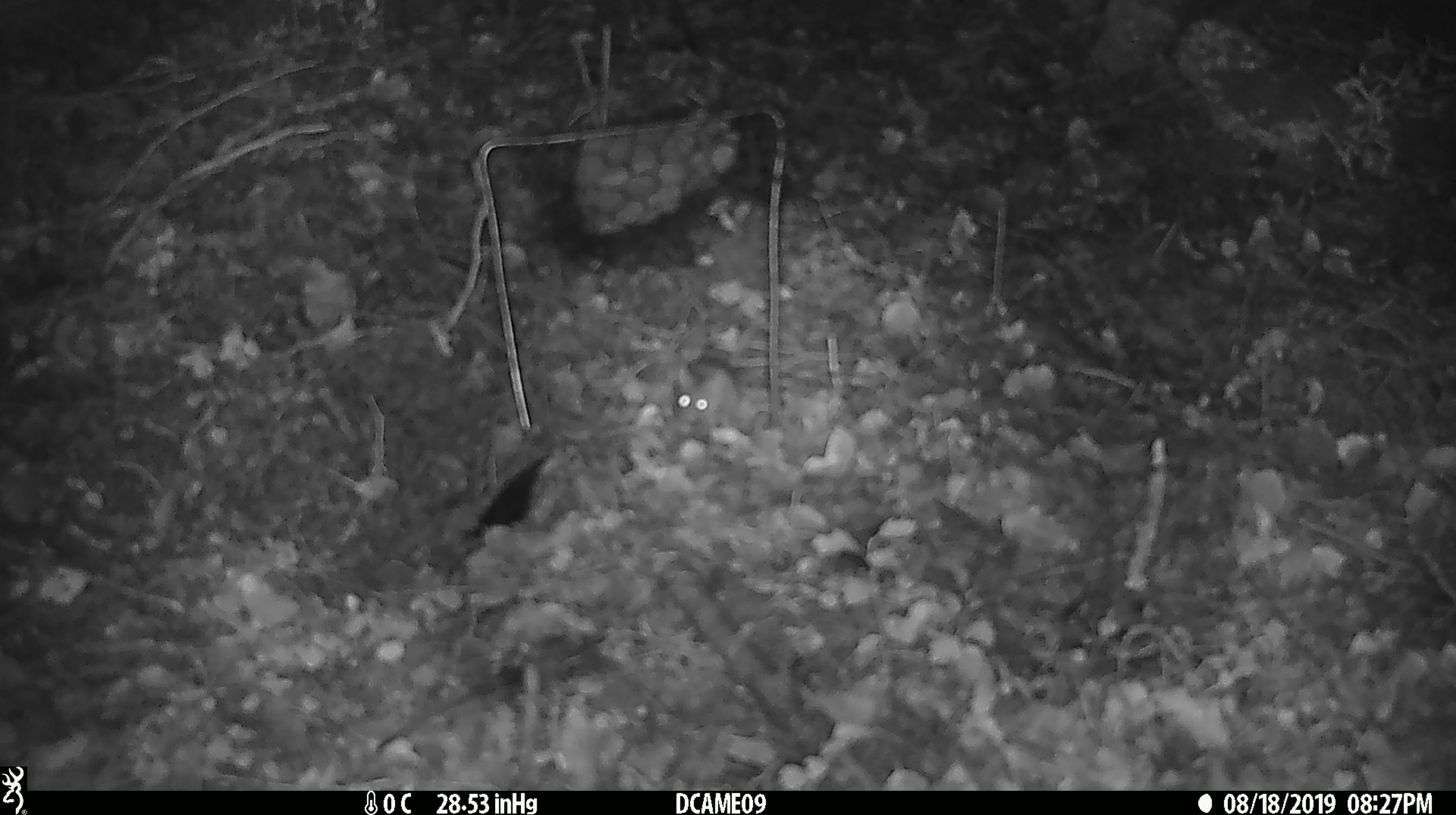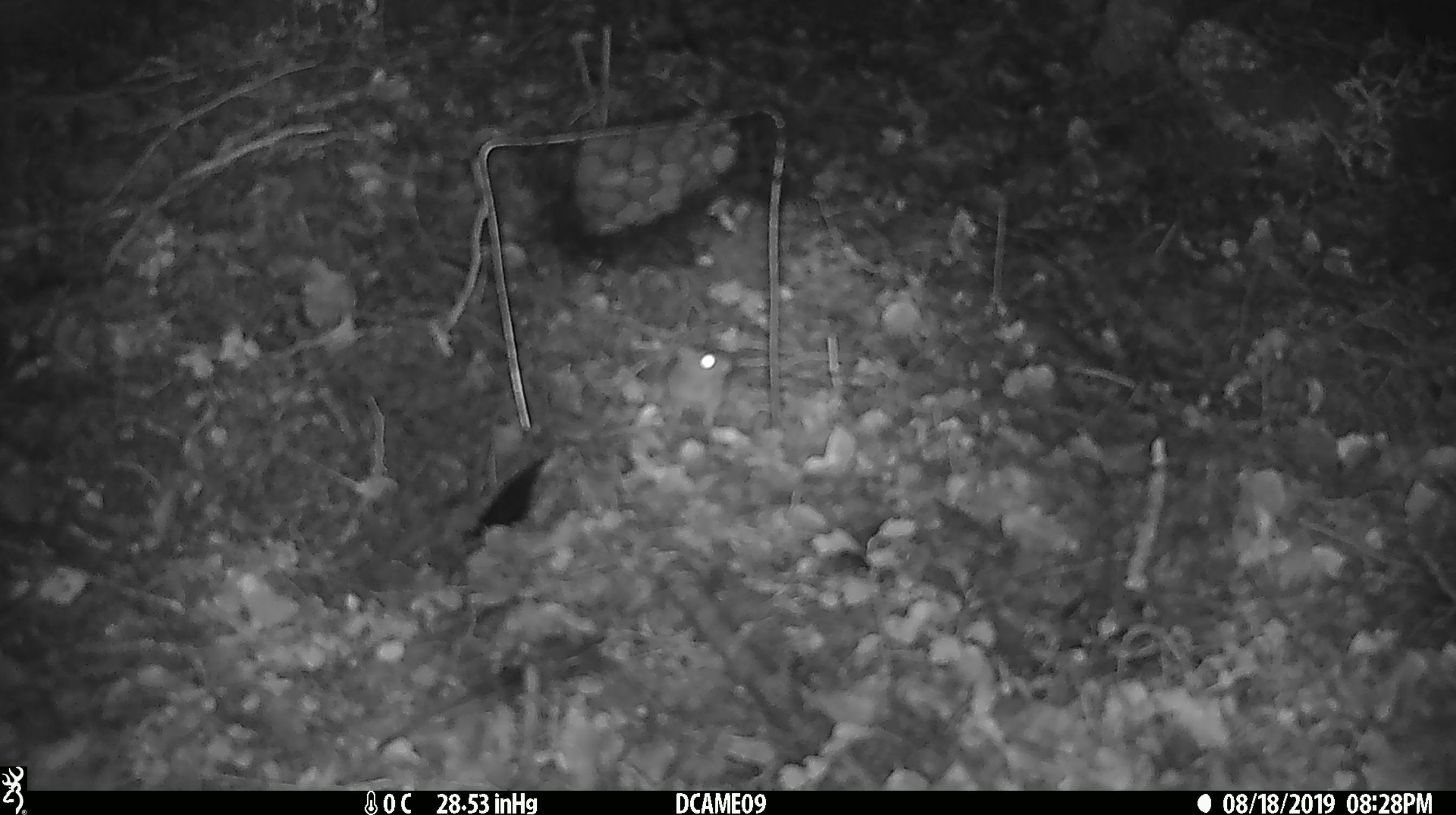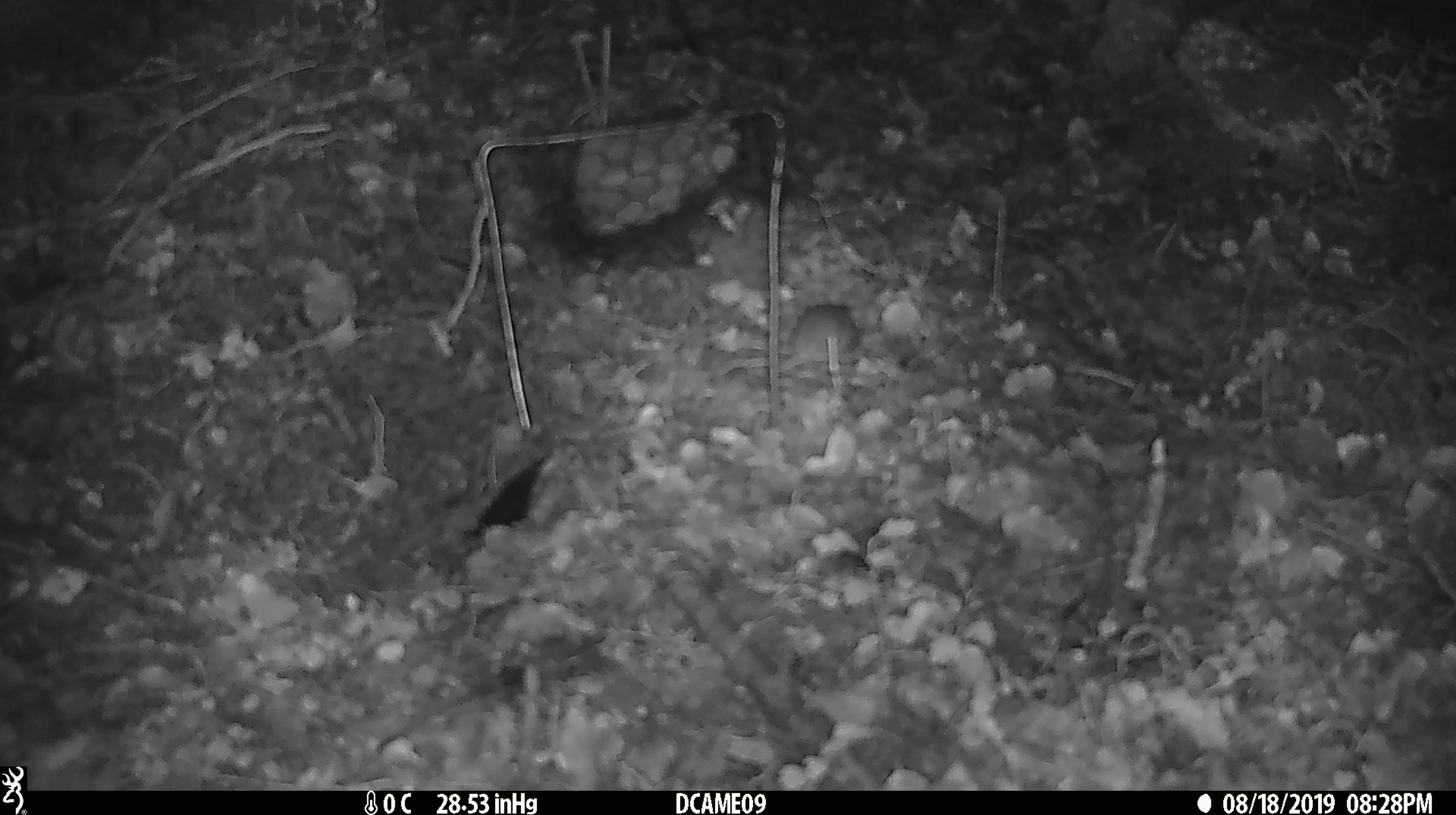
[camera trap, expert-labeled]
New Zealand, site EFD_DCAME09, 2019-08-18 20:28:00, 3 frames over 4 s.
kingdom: Animalia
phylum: Chordata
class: Mammalia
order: Rodentia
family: Muridae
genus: Mus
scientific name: Mus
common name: mouse